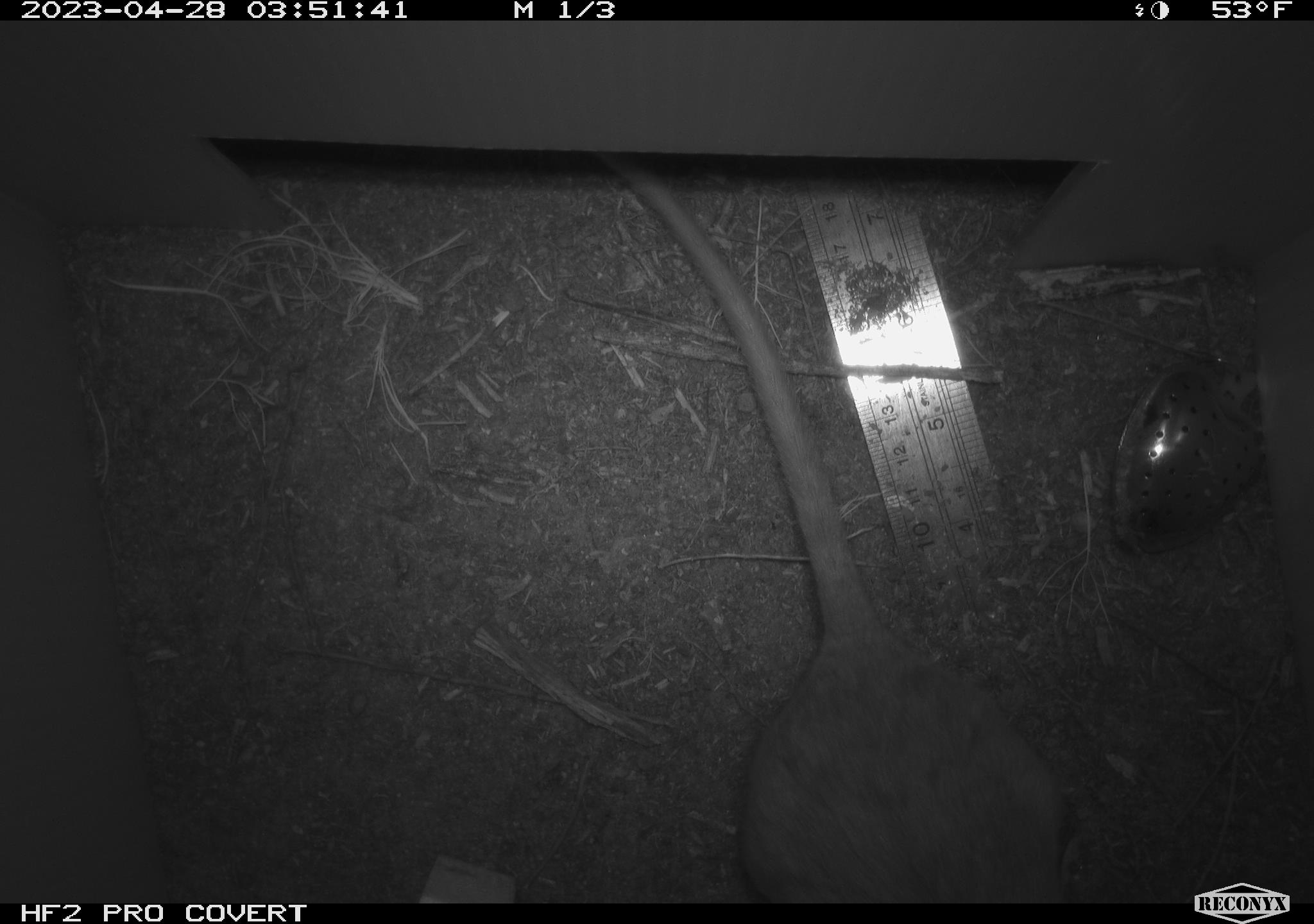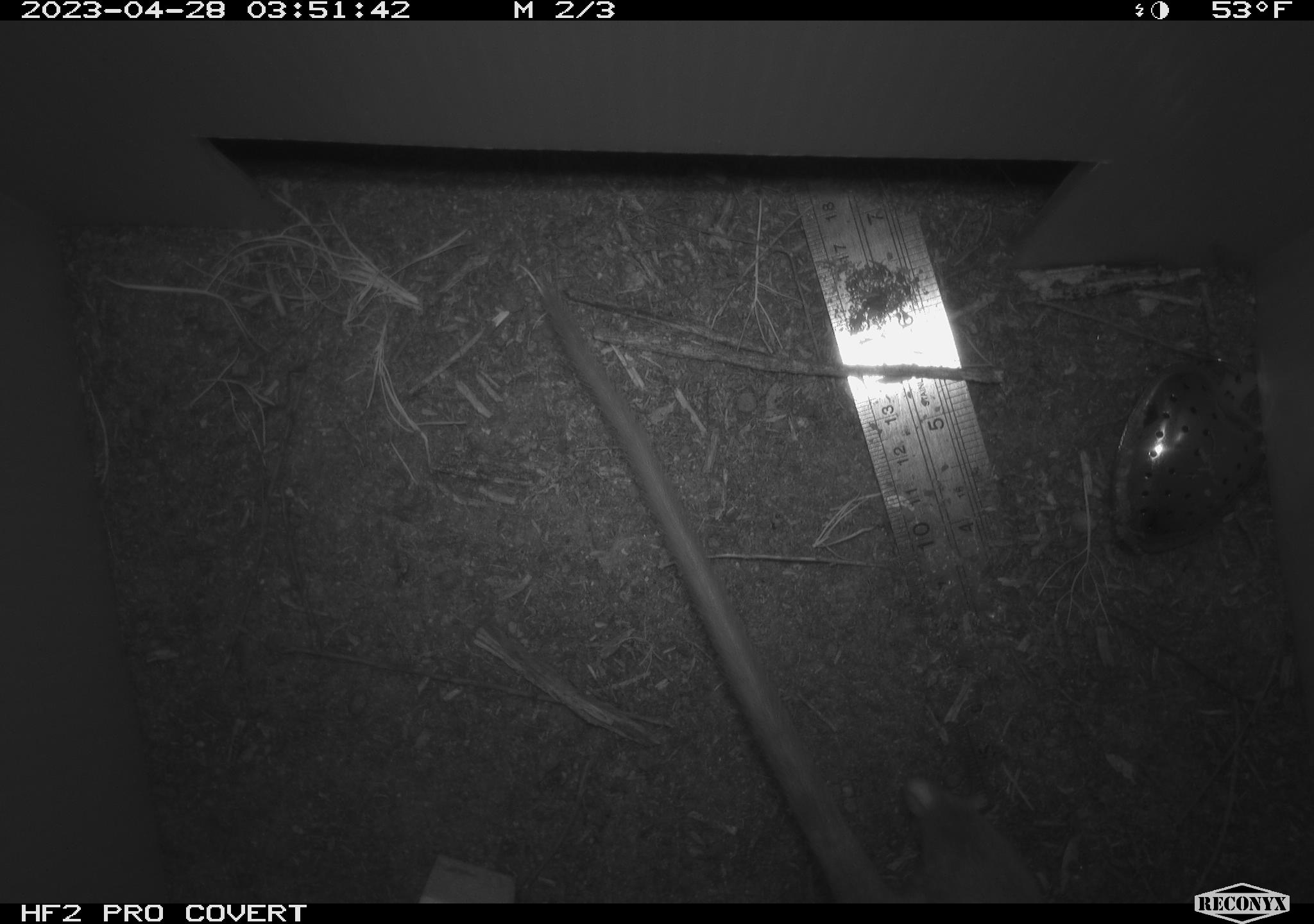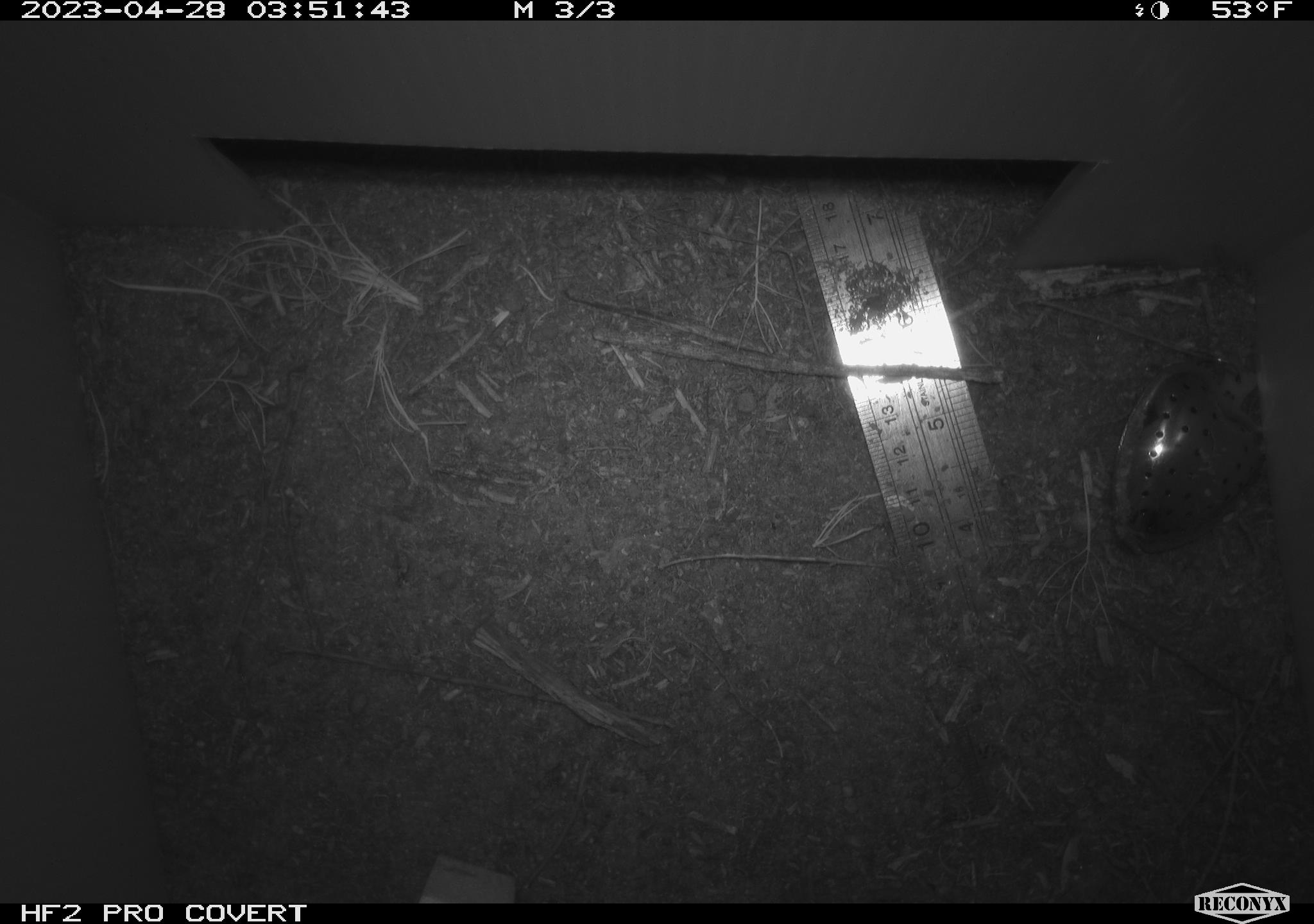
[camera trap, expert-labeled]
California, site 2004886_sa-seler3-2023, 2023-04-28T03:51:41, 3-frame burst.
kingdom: Animalia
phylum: Chordata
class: Mammalia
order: Rodentia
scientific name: Rodentia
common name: woodrat or rat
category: woodrat or rat species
Woodrat or rat species (woodrat or rat) (Rodentia).